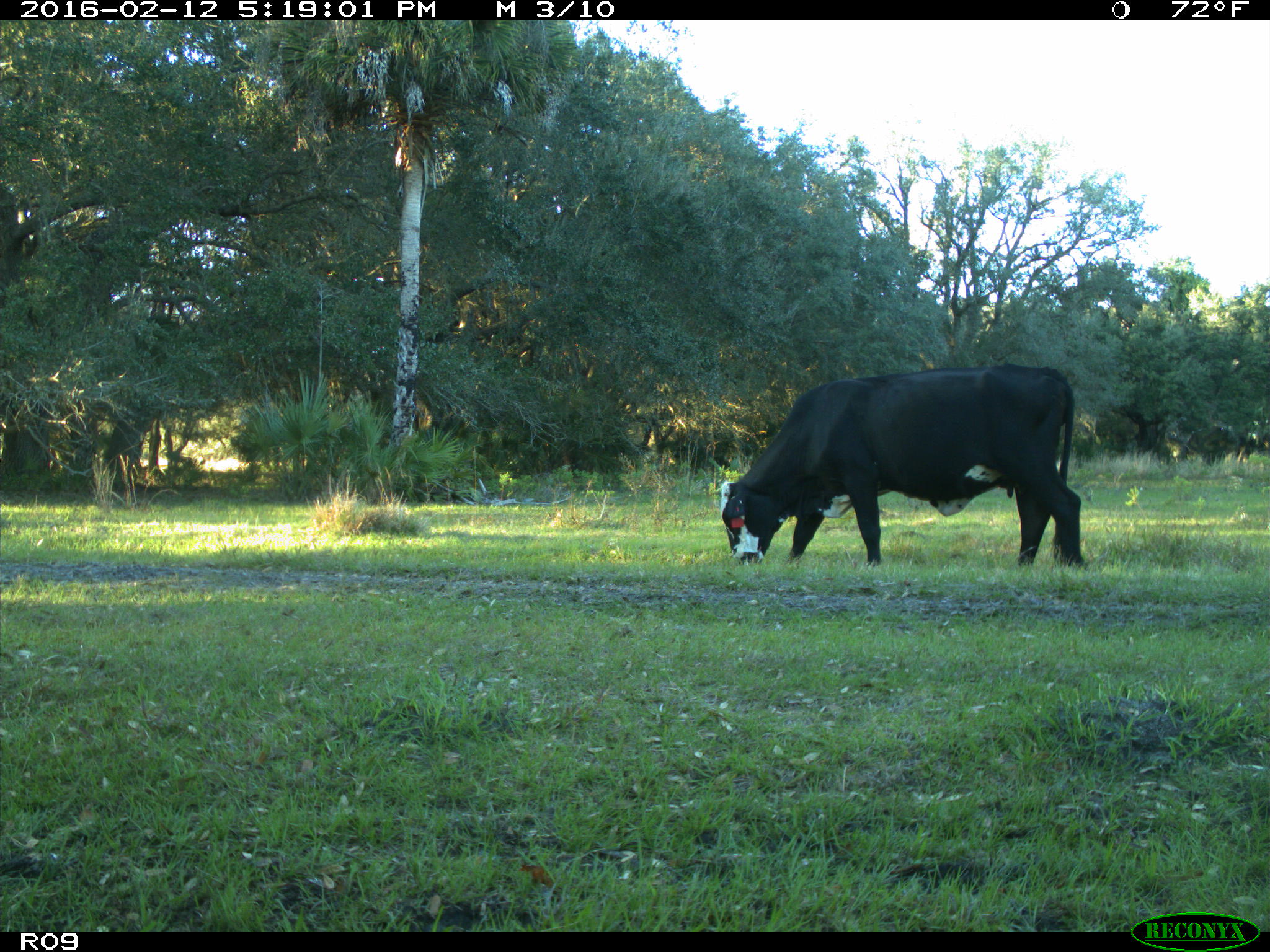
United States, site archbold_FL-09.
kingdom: Animalia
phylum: Chordata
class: Mammalia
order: Artiodactyla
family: Bovidae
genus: Bos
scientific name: Bos taurus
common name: domestic cow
Bos taurus (domestic cow).